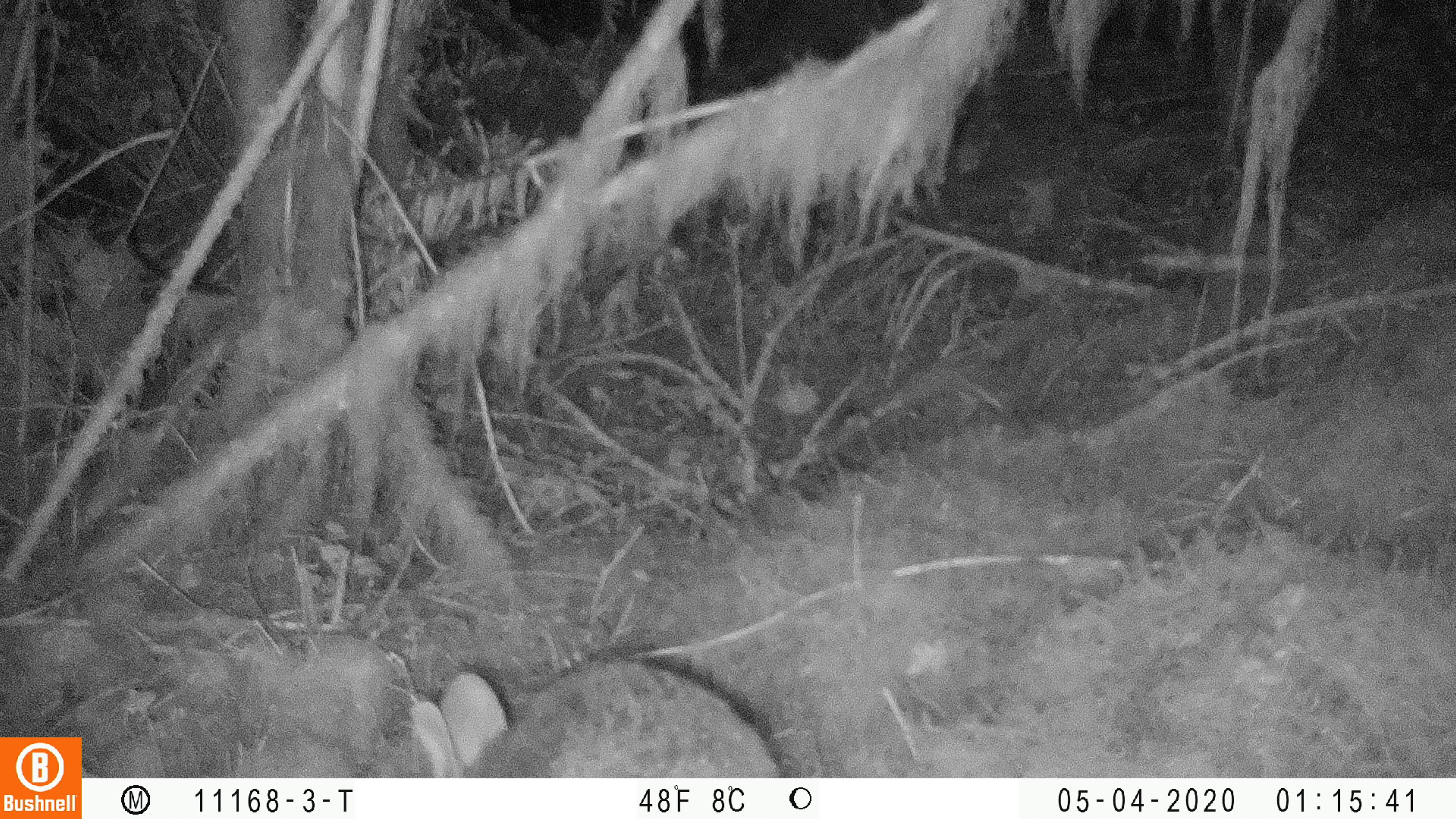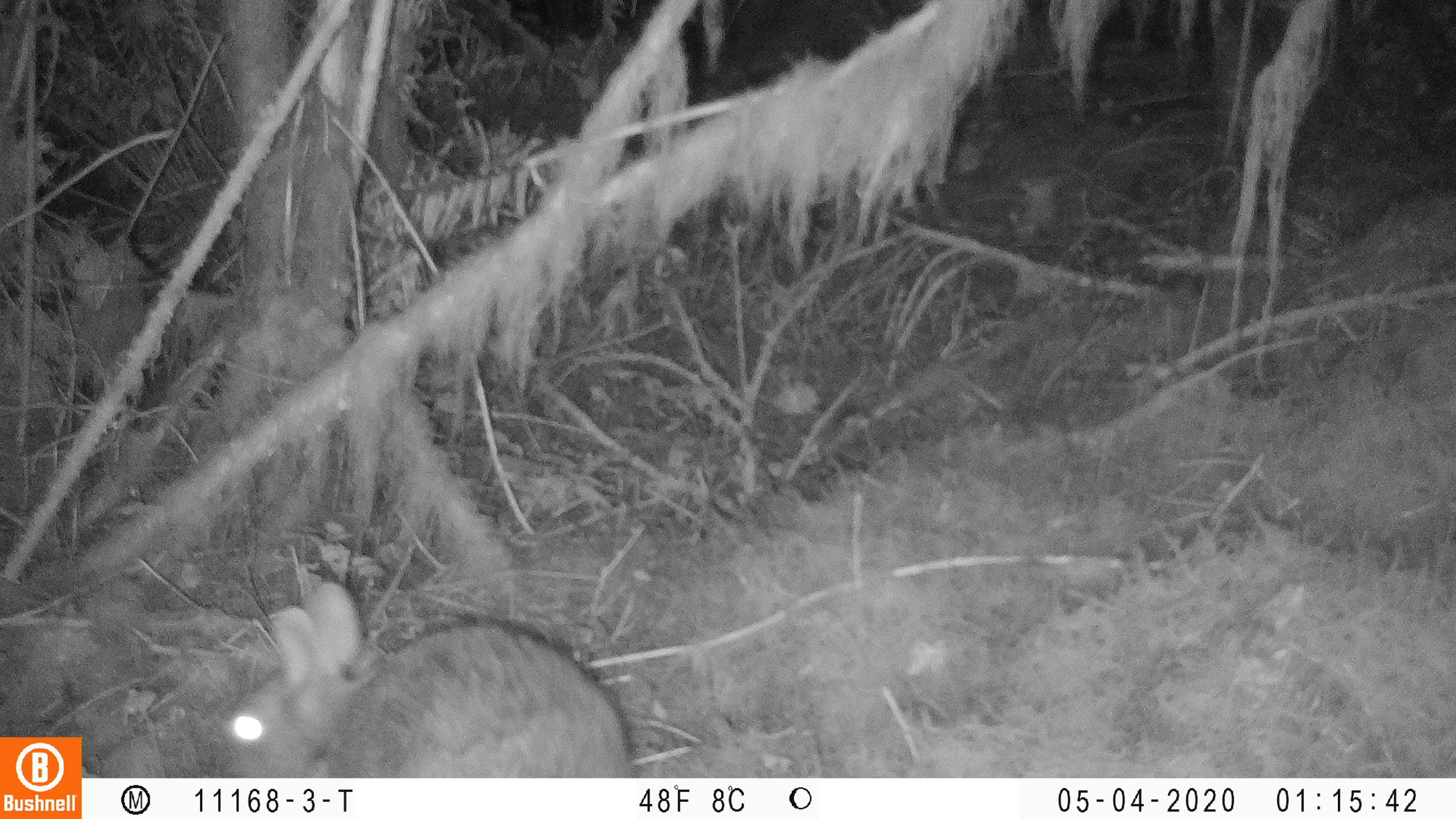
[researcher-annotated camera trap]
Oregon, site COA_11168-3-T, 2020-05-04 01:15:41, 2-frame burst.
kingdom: Animalia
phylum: Chordata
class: Mammalia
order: Lagomorpha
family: Leporidae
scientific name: Leporidae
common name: hares and rabbits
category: leporidae family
Leporidae family (hares and rabbits) (Leporidae).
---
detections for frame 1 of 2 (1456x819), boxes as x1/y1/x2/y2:
leporidae family: 348/650/783/773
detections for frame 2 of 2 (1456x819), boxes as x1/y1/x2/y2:
leporidae family: 212/578/628/771